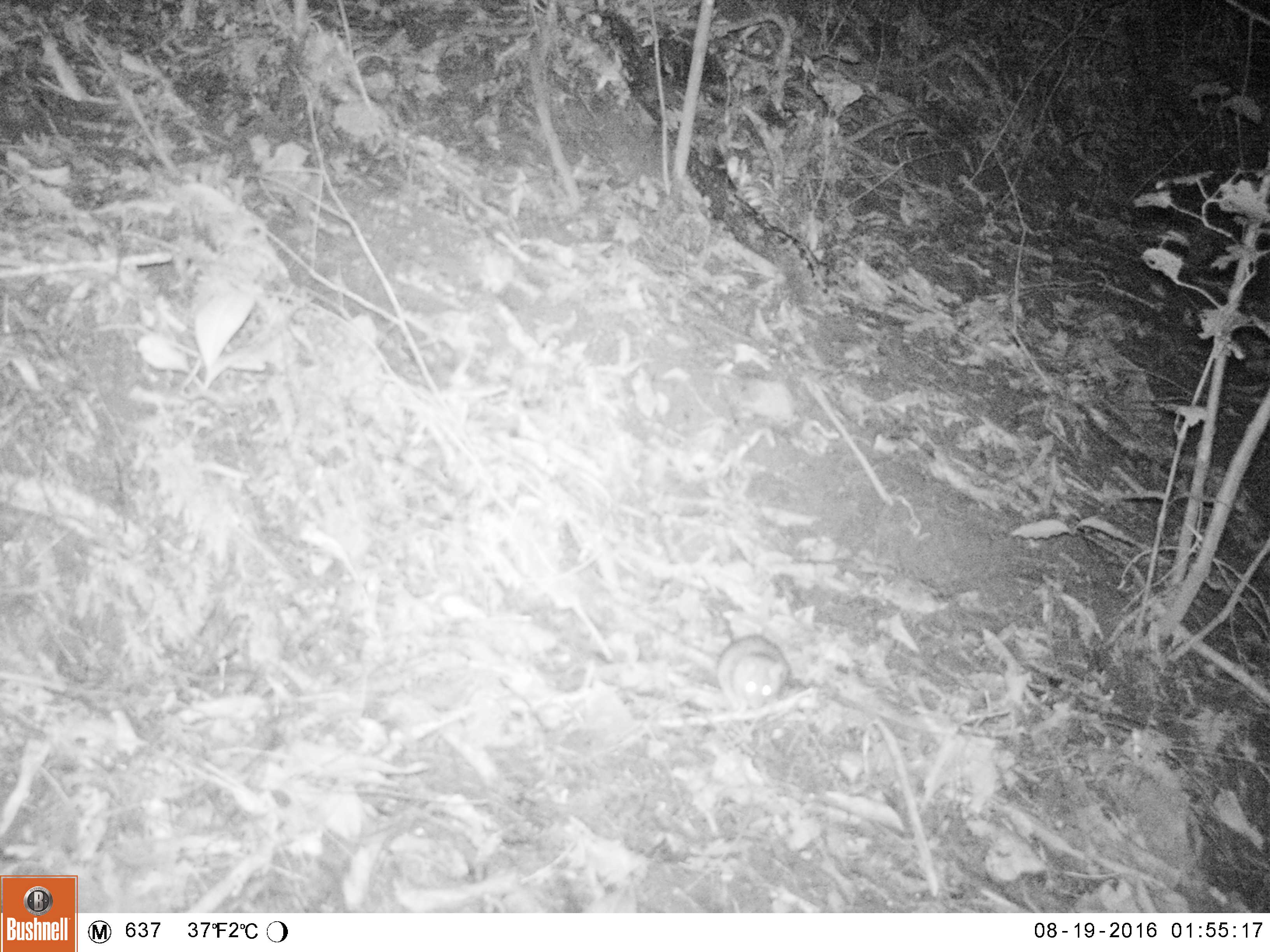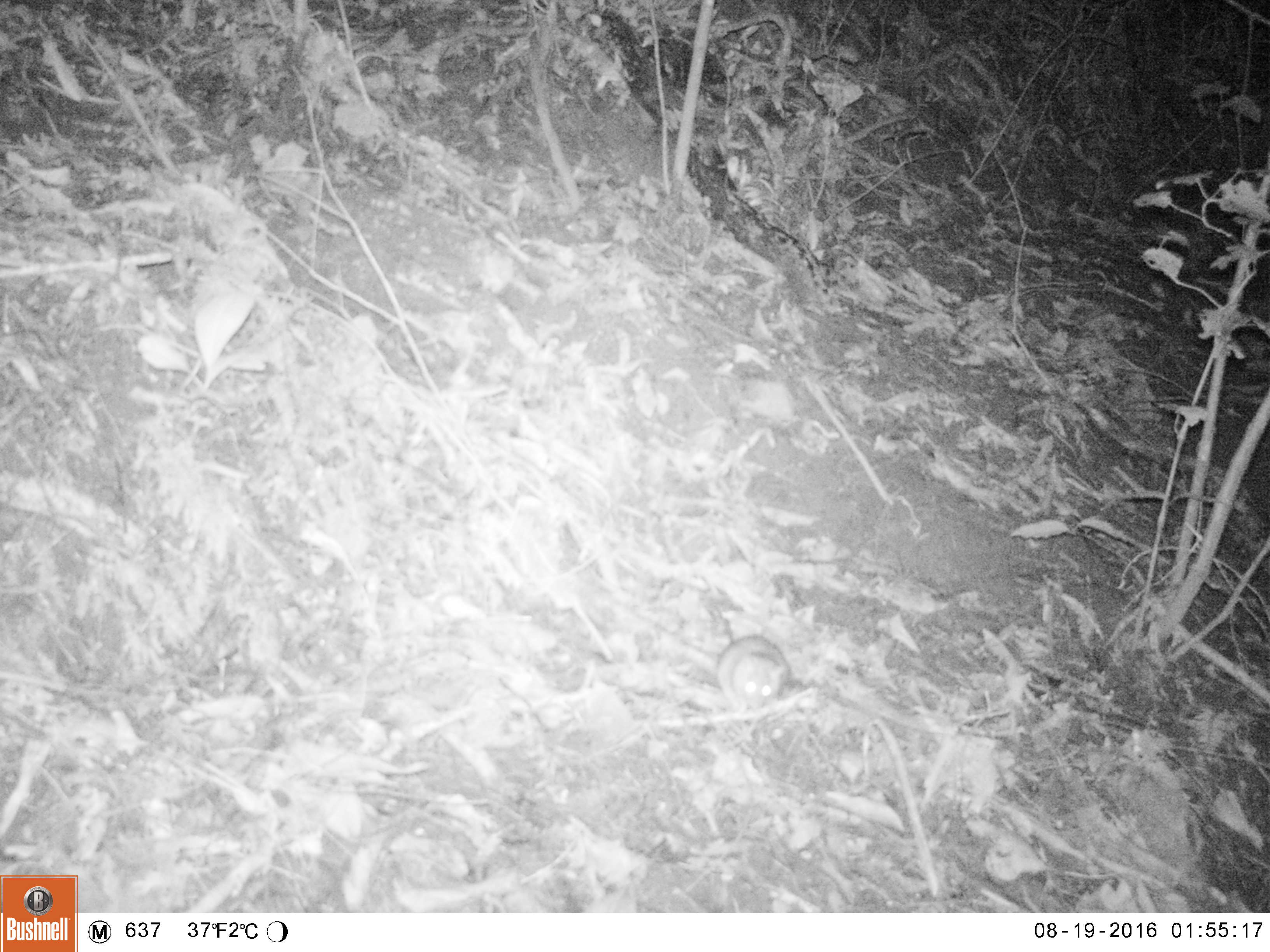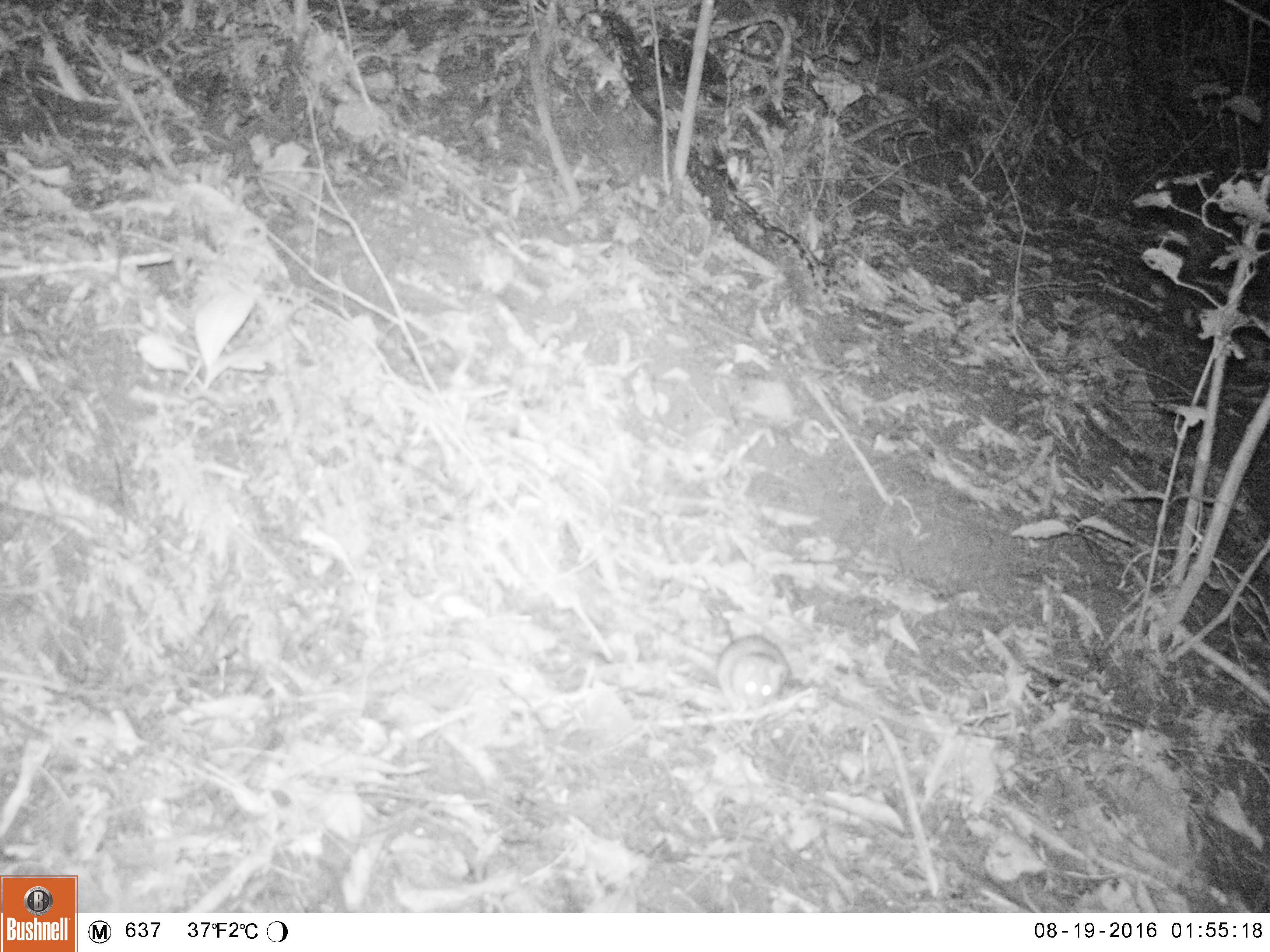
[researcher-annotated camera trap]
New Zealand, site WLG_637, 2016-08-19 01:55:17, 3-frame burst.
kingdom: Animalia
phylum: Chordata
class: Mammalia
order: Rodentia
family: Muridae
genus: Rattus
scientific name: Rattus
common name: rat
Rat (Rattus).